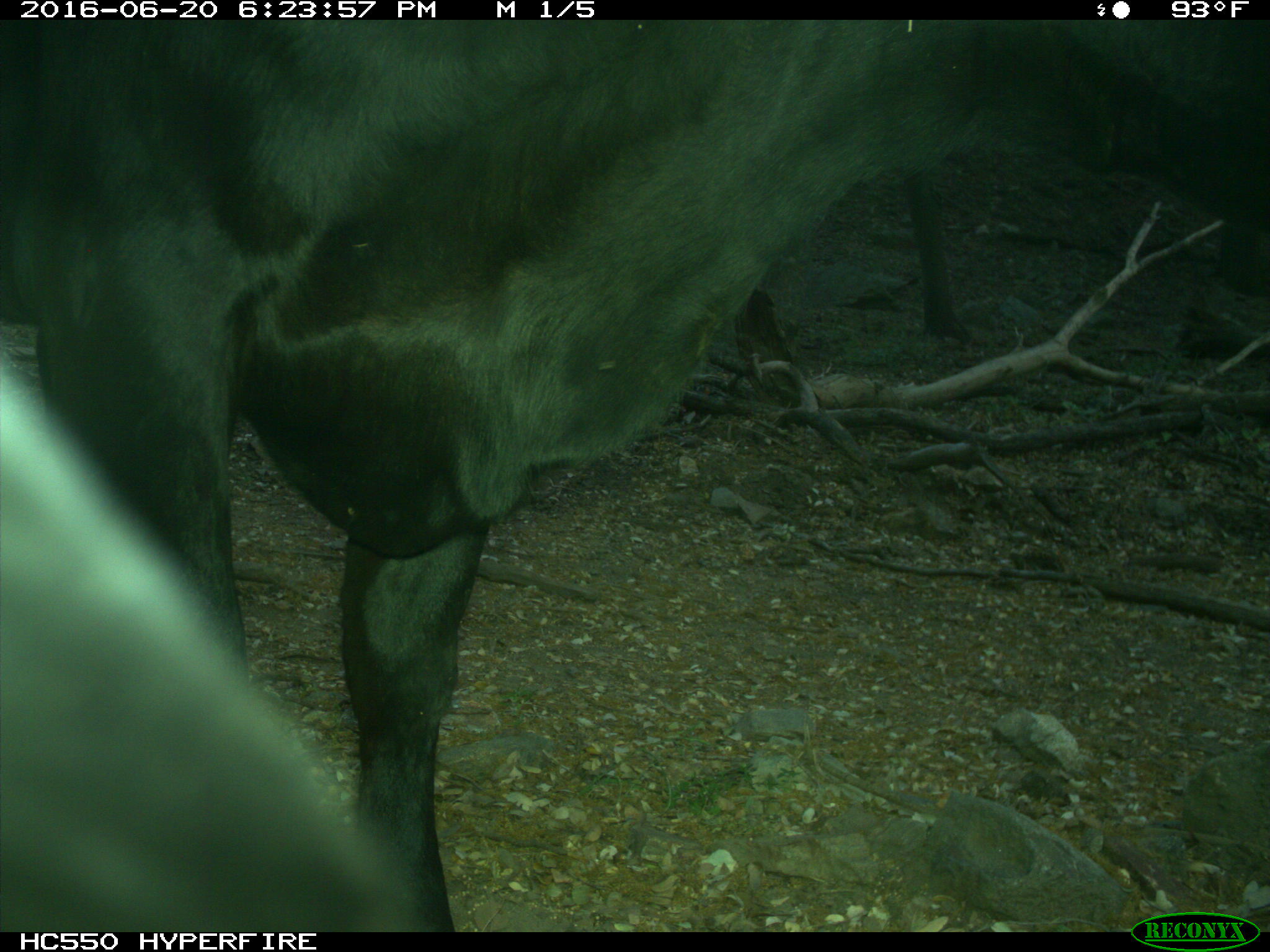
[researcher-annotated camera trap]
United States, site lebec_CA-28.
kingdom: Animalia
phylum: Chordata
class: Mammalia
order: Artiodactyla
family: Bovidae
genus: Bos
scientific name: Bos taurus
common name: domestic cow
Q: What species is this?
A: Bos taurus (domestic cow).